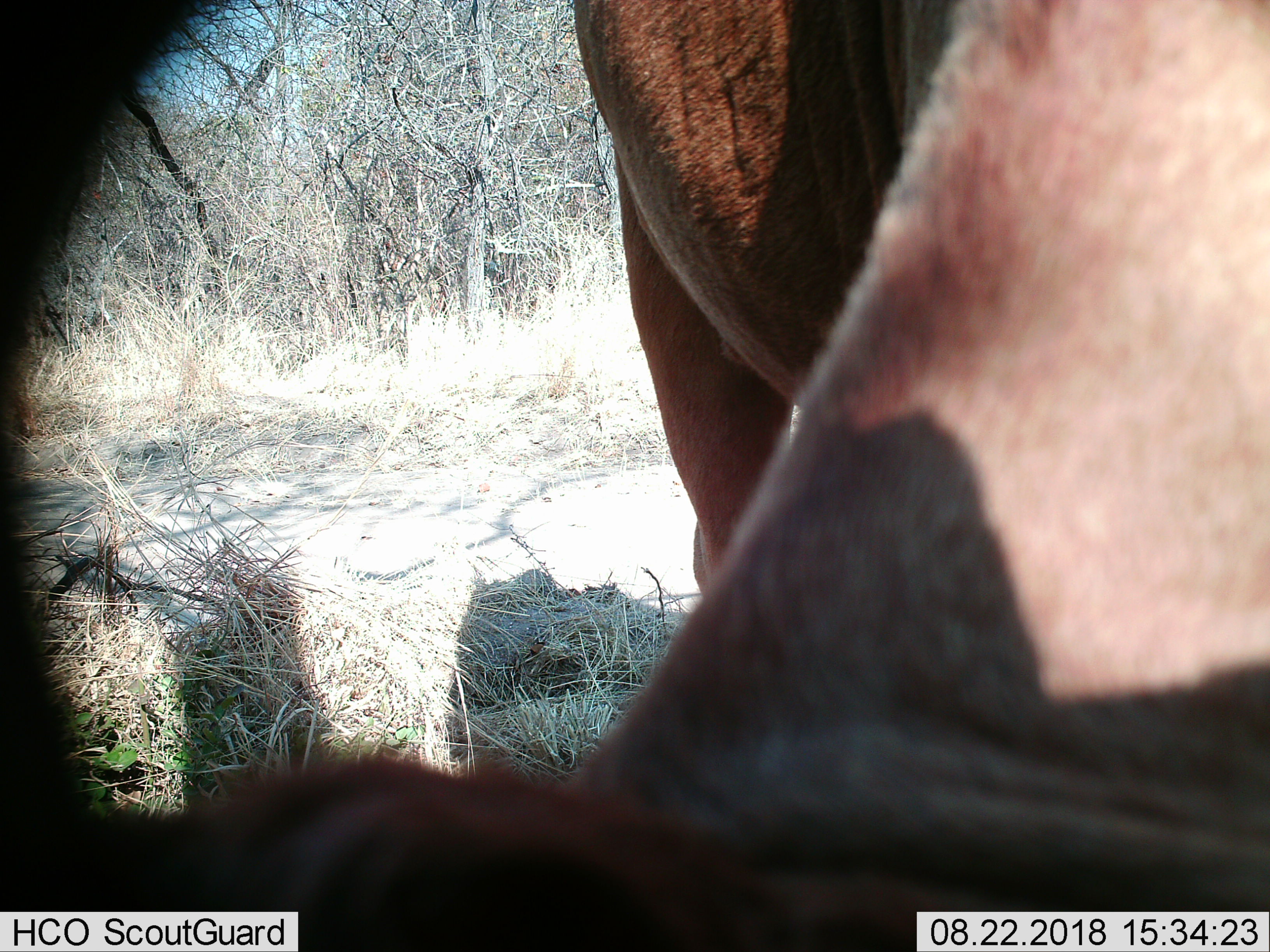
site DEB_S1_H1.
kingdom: Animalia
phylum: Chordata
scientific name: Vertebrata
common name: domestic animal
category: domesticanimal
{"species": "domesticanimal (domestic animal) (Vertebrata)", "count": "1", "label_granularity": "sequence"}